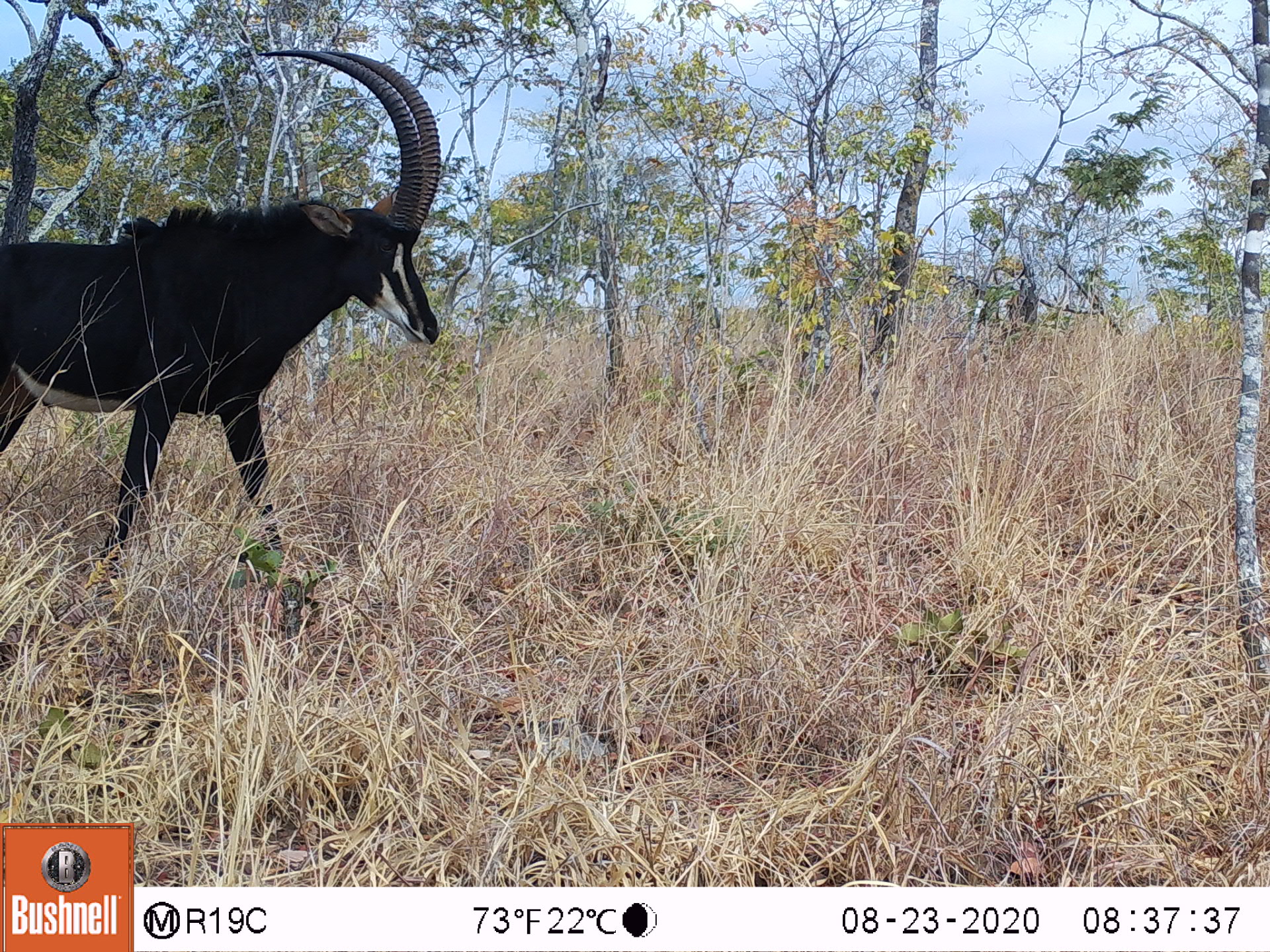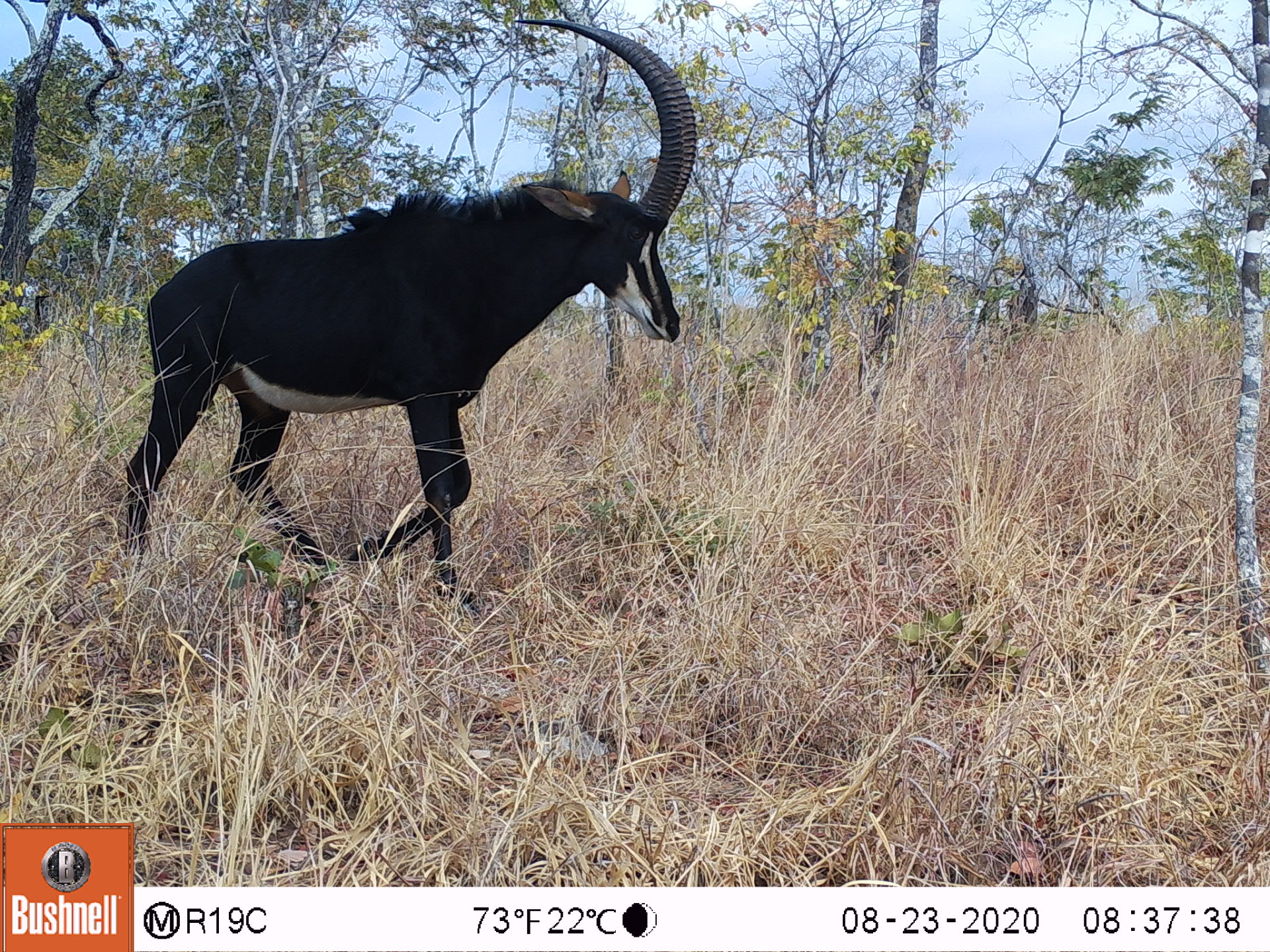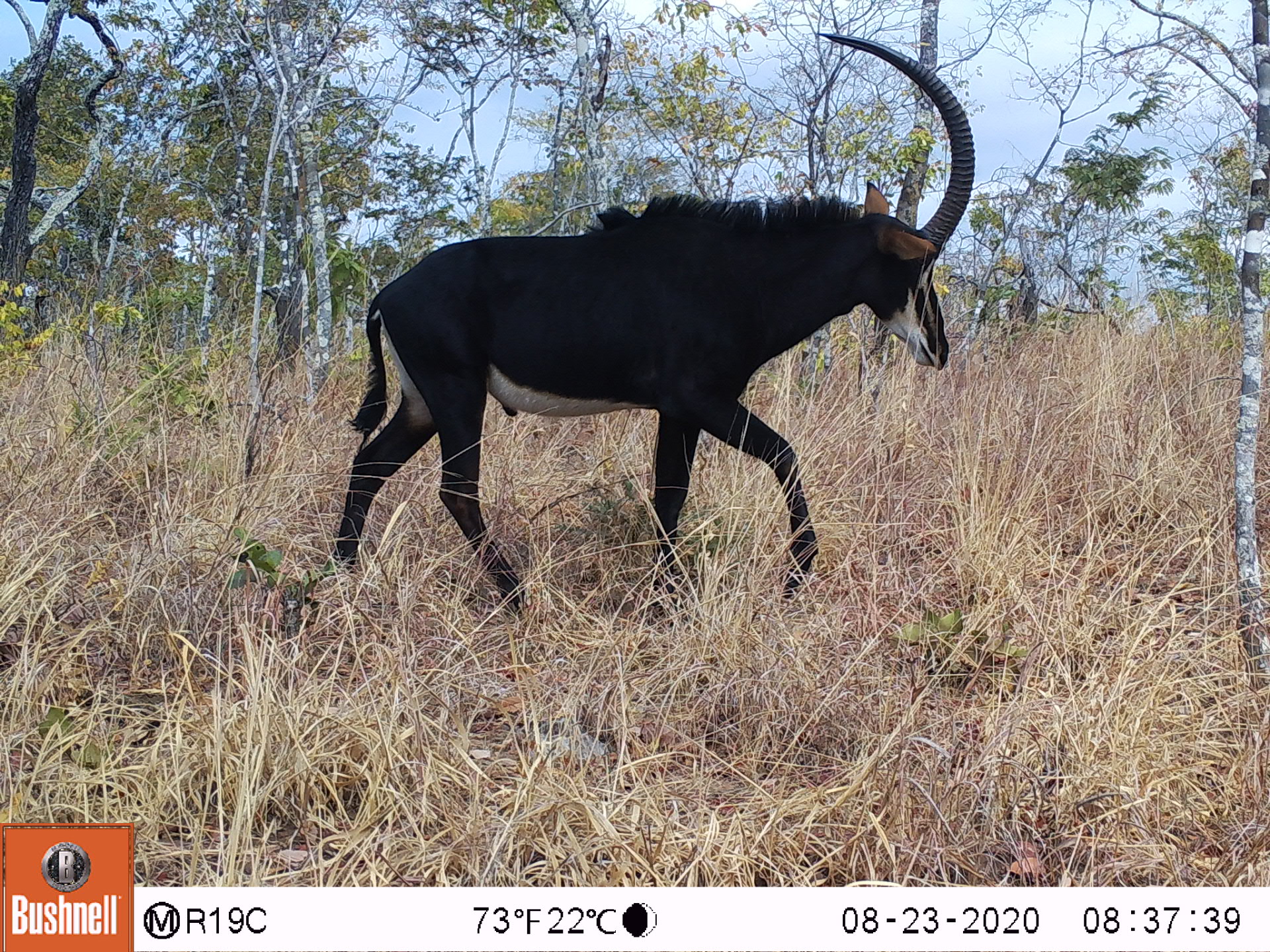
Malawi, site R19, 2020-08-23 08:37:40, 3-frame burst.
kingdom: Animalia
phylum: Chordata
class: Mammalia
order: Artiodactyla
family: Bovidae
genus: Hippotragus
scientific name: Hippotragus niger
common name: sable antelope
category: sable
Sable (sable antelope) (Hippotragus niger), count 1.